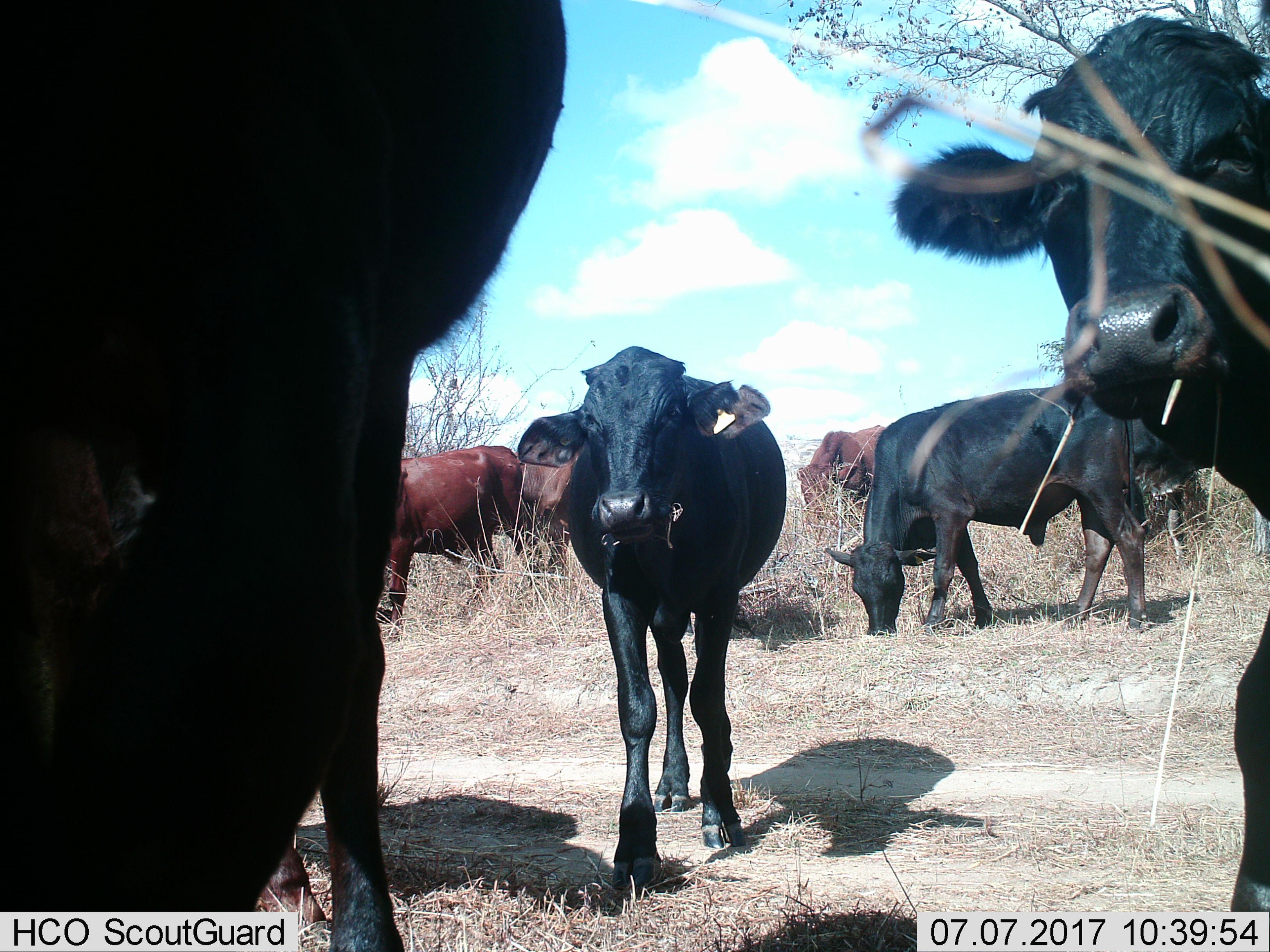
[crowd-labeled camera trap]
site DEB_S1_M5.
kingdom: Animalia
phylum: Chordata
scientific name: Vertebrata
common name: domestic animal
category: domesticanimal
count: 8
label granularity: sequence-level